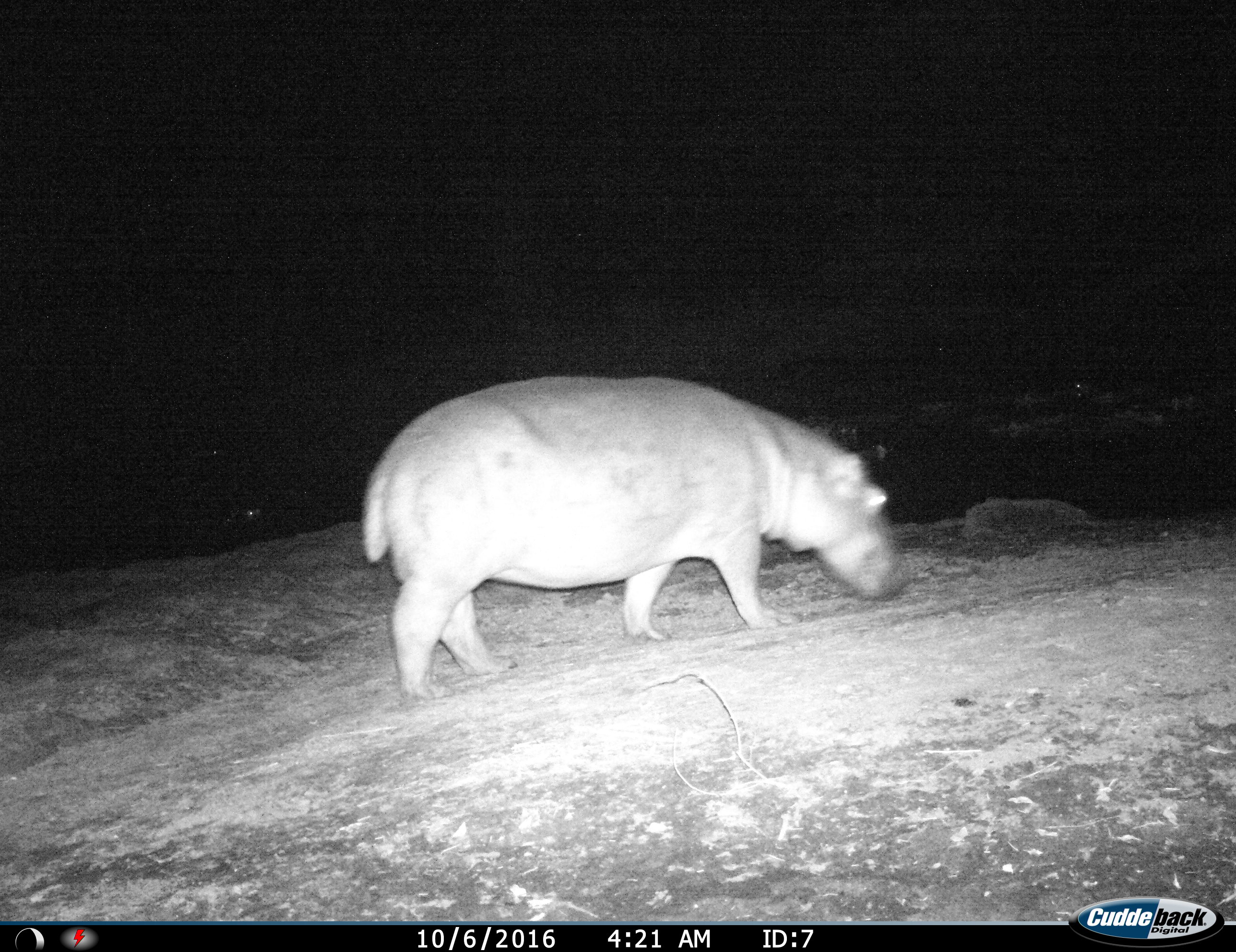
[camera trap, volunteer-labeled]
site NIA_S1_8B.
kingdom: Animalia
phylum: Chordata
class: Mammalia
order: Artiodactyla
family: Hippopotamidae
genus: Hippopotamus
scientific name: Hippopotamus amphibius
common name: hippopotamus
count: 1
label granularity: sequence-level